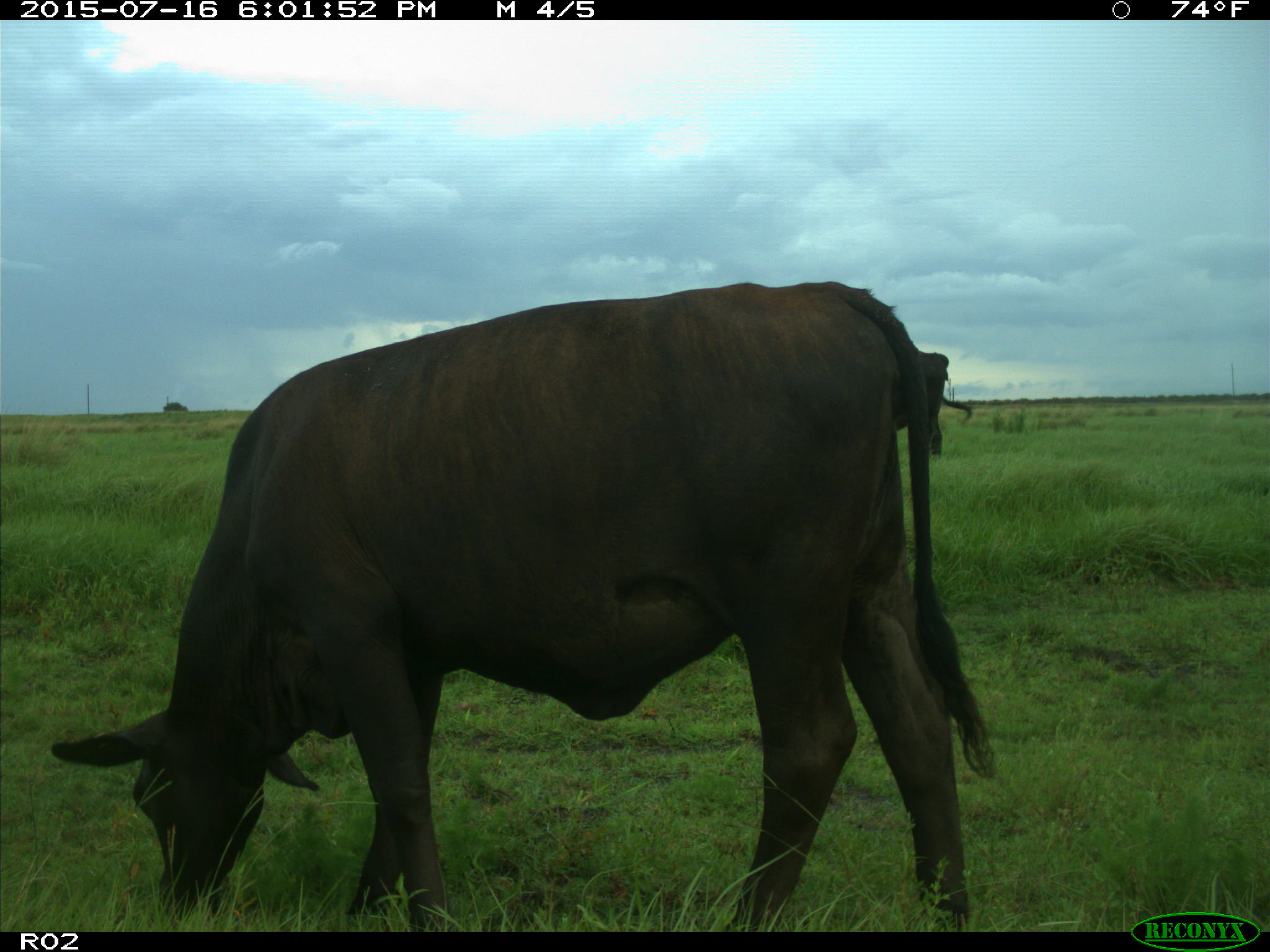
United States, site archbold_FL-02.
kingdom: Animalia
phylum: Chordata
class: Mammalia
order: Artiodactyla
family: Bovidae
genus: Bos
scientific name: Bos taurus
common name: domestic cow